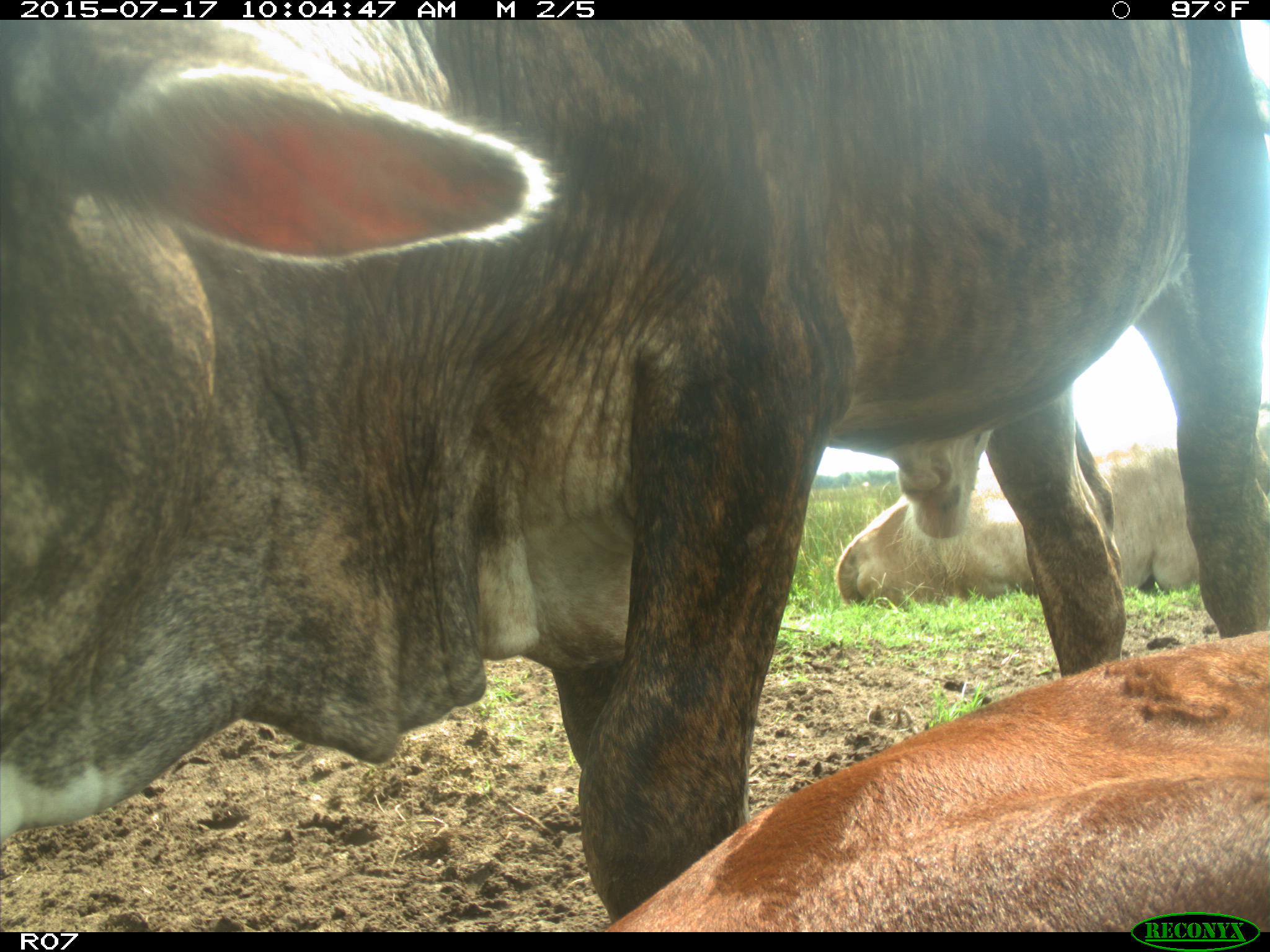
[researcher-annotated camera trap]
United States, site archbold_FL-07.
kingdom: Animalia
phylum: Chordata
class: Mammalia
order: Artiodactyla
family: Bovidae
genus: Bos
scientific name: Bos taurus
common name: domestic cow